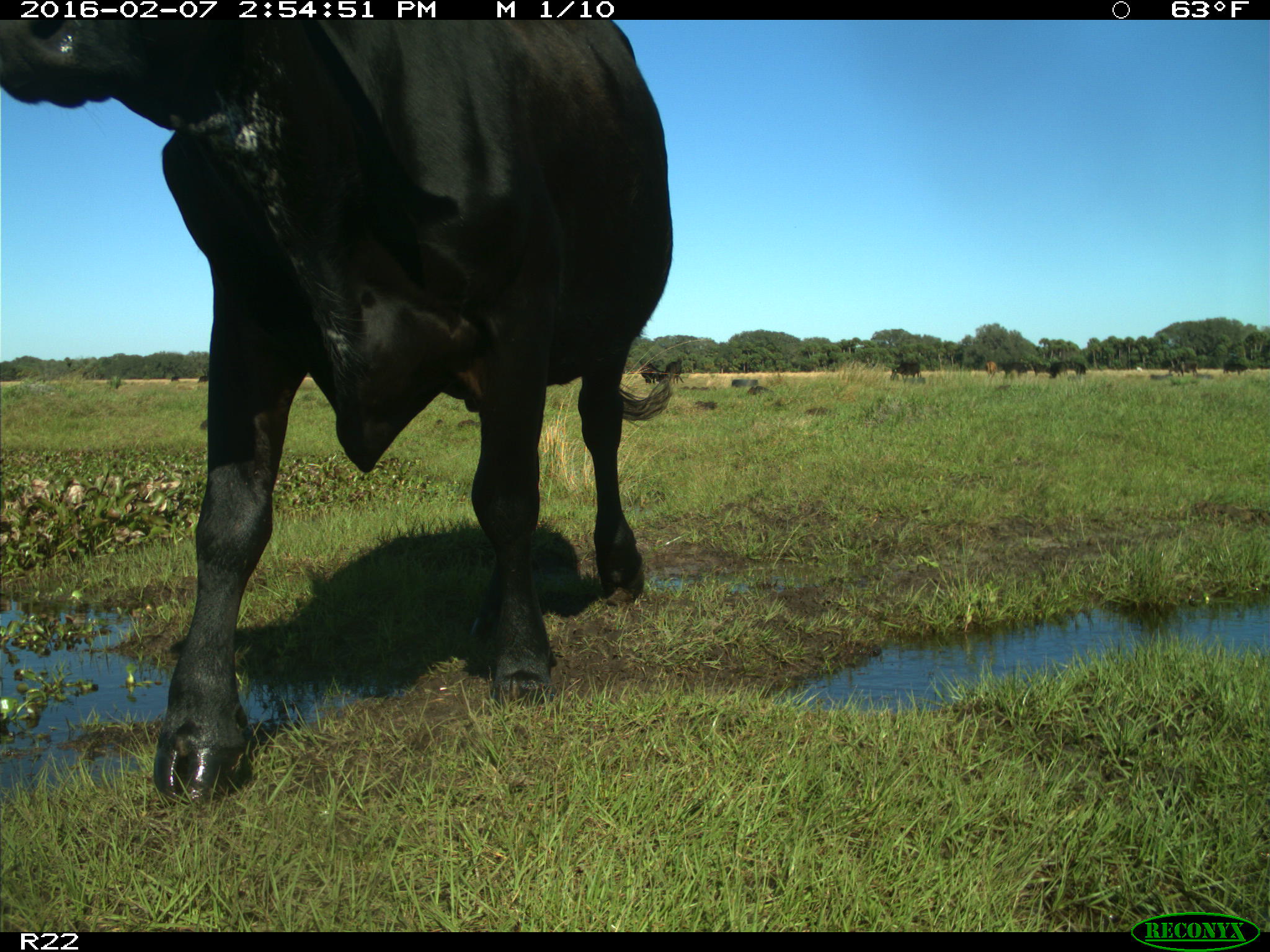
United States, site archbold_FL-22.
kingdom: Animalia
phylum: Chordata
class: Mammalia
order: Artiodactyla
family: Bovidae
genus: Bos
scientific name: Bos taurus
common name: domestic cow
Bos taurus (domestic cow).